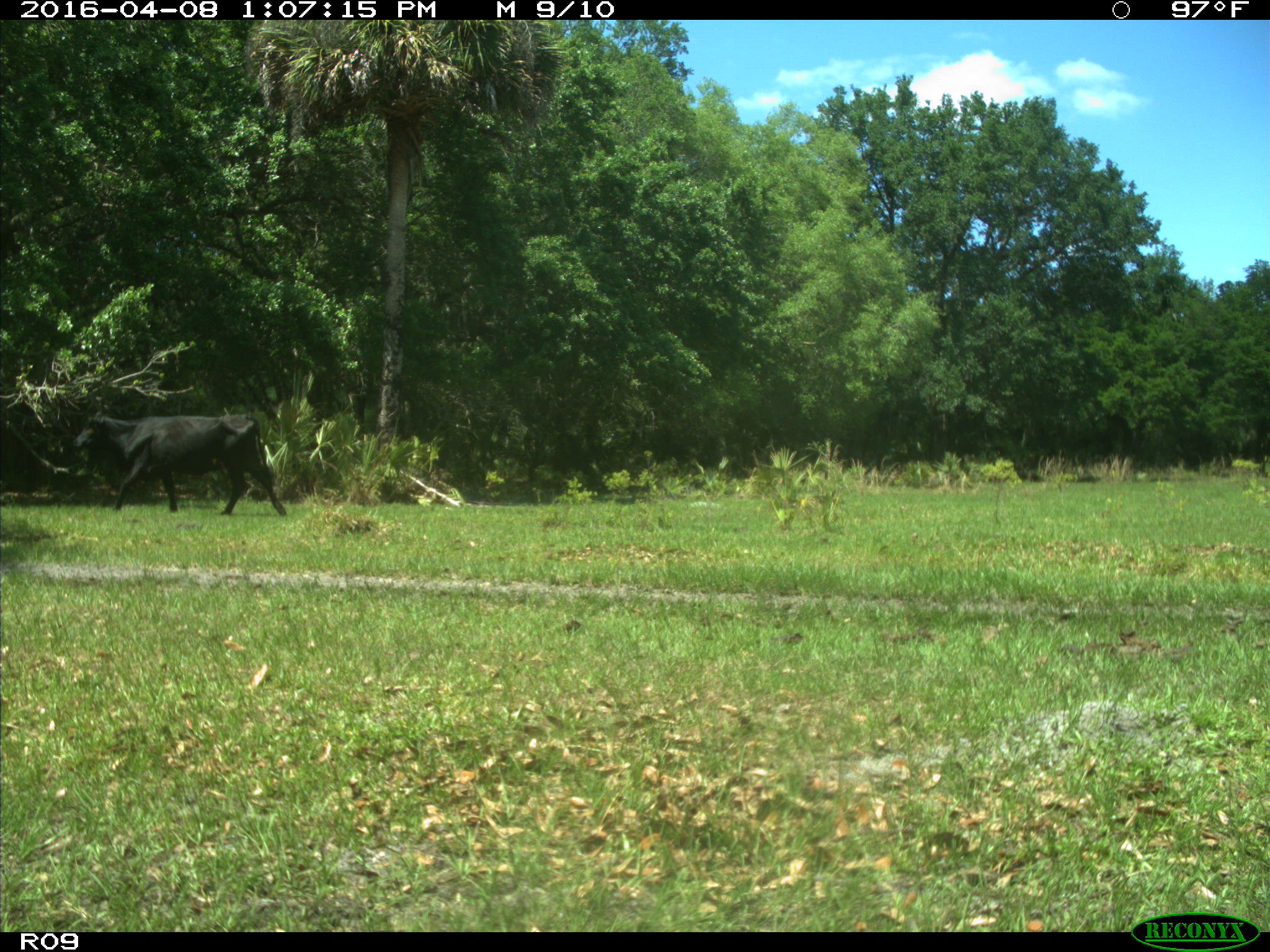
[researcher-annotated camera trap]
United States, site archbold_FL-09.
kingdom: Animalia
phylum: Chordata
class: Mammalia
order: Artiodactyla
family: Bovidae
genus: Bos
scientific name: Bos taurus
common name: domestic cow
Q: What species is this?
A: Bos taurus (domestic cow).